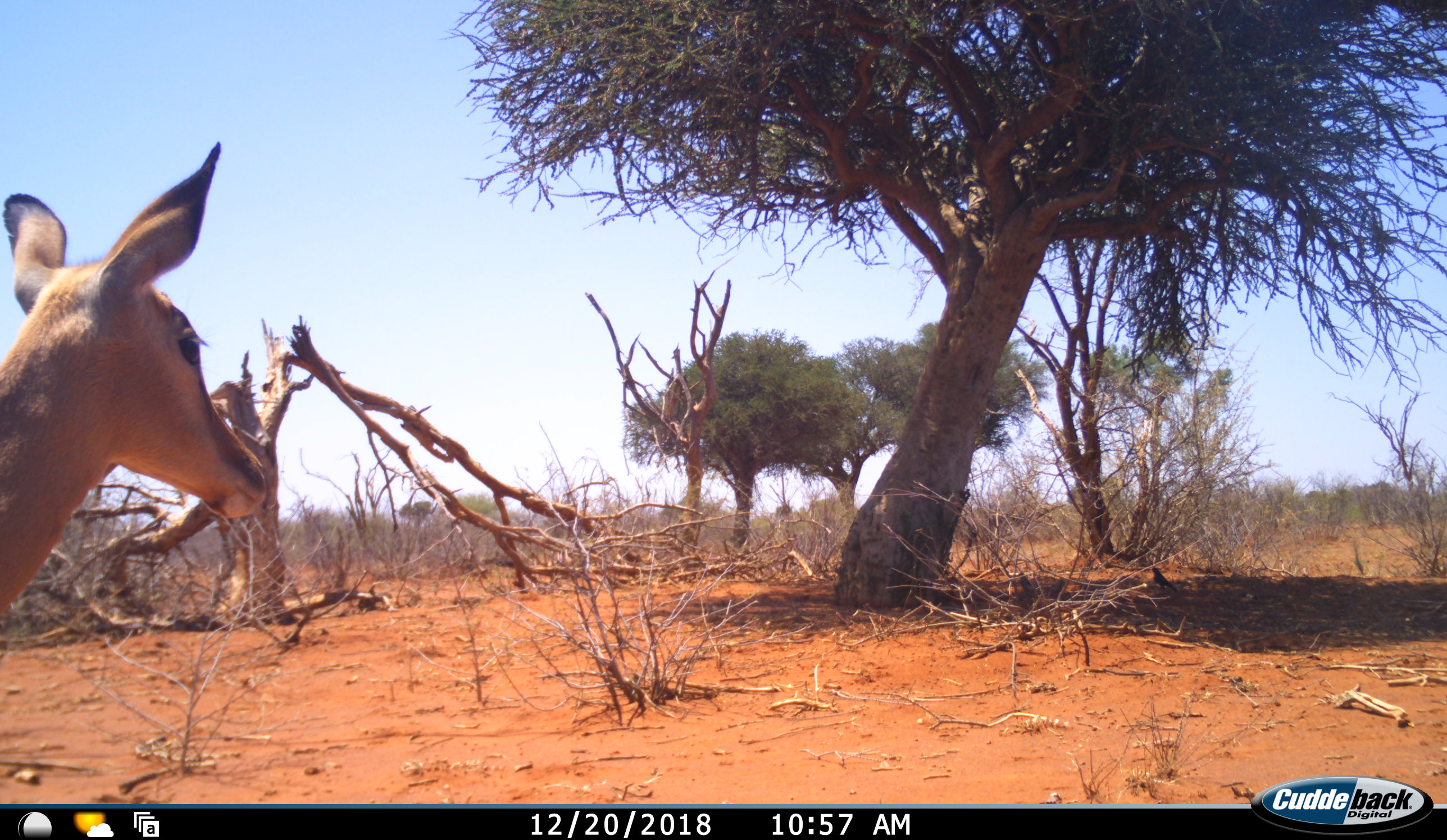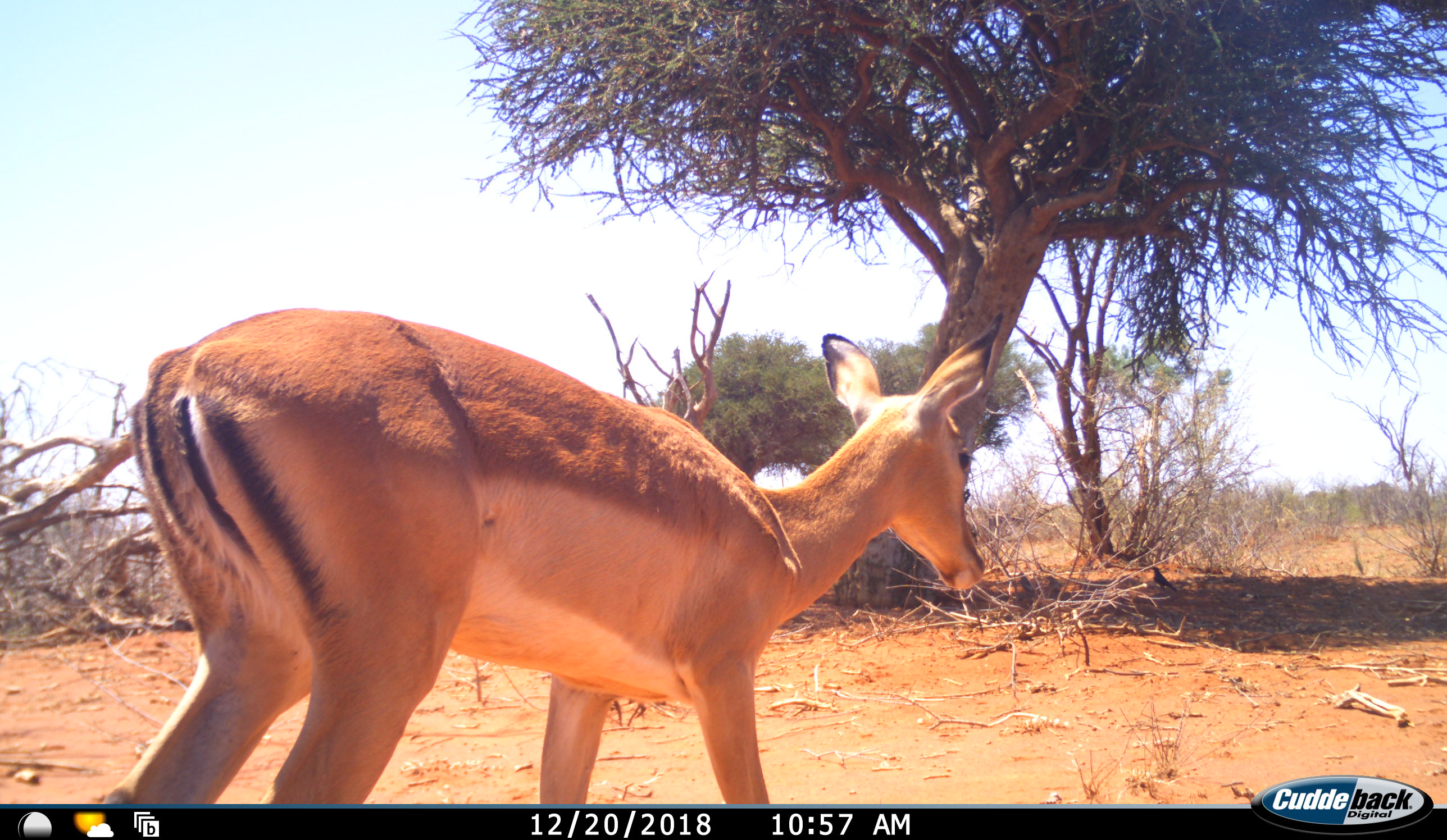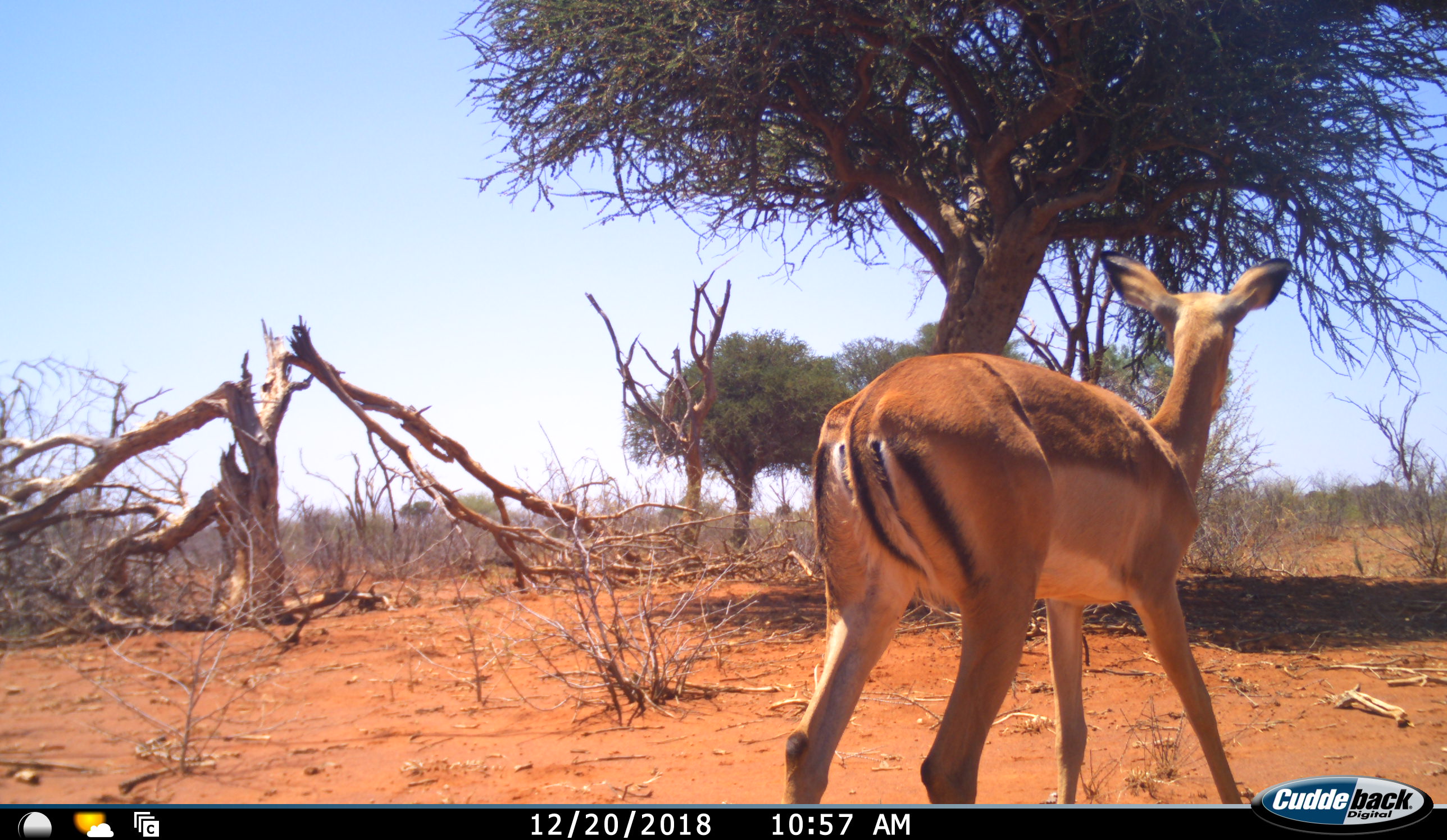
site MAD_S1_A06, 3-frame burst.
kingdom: Animalia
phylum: Chordata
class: Mammalia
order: Artiodactyla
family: Bovidae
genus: Aepyceros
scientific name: Aepyceros melampus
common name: impala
Impala (Aepyceros melampus), count 1. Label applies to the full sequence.